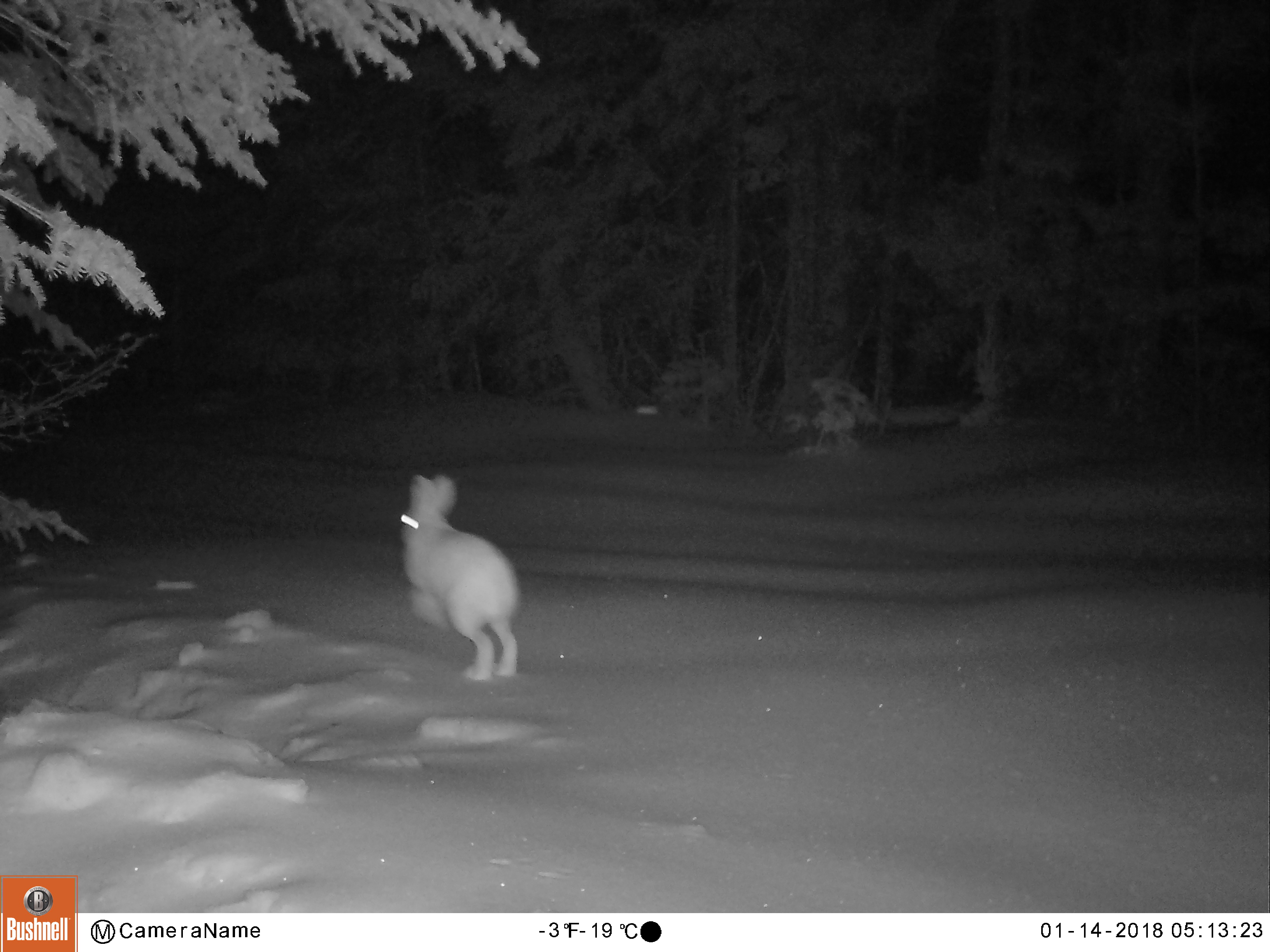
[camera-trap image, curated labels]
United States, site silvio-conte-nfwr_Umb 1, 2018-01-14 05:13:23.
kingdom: Animalia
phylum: Chordata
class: Mammalia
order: Lagomorpha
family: Leporidae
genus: Lepus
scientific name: Lepus americanus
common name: snowshoe hare